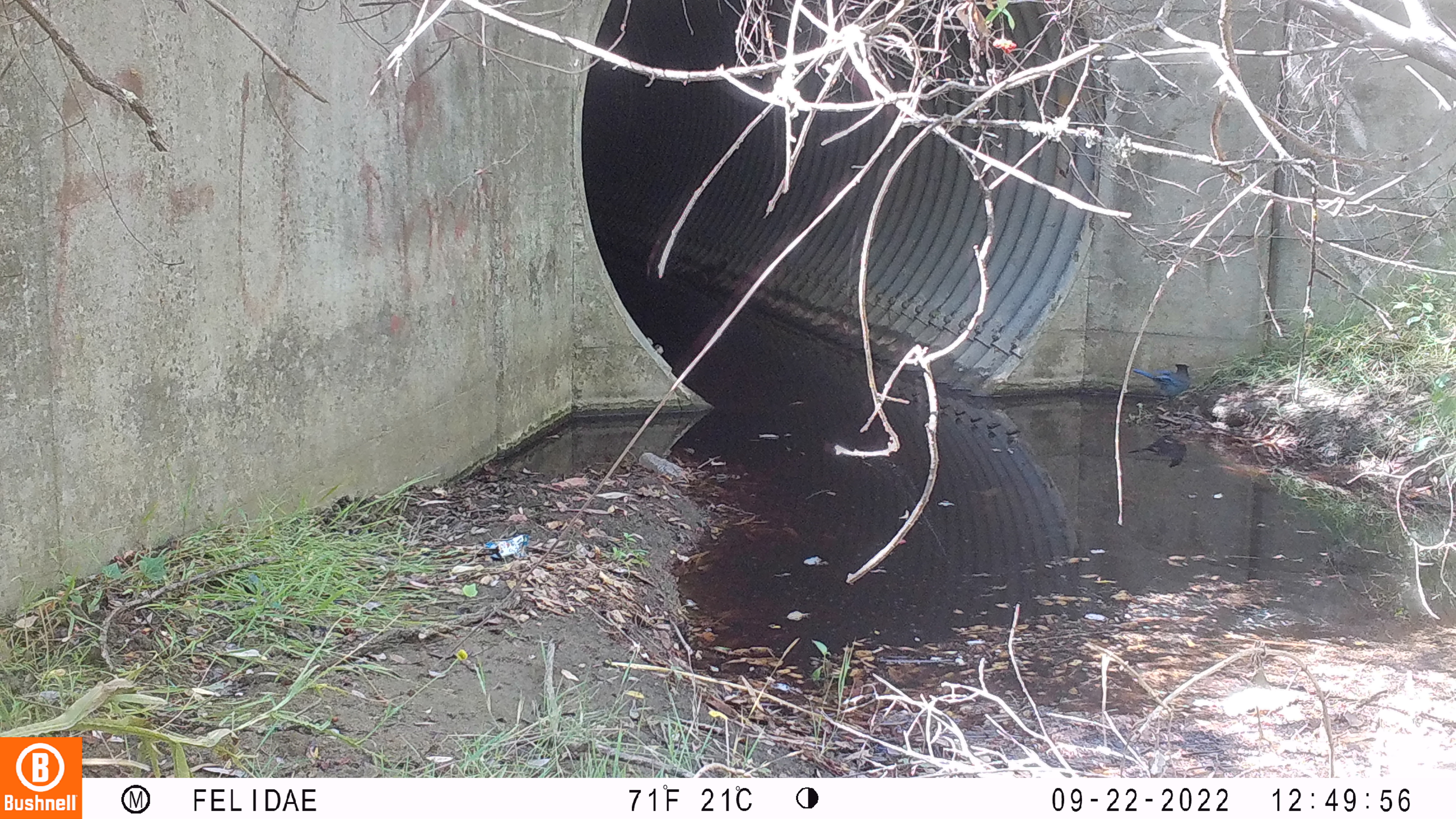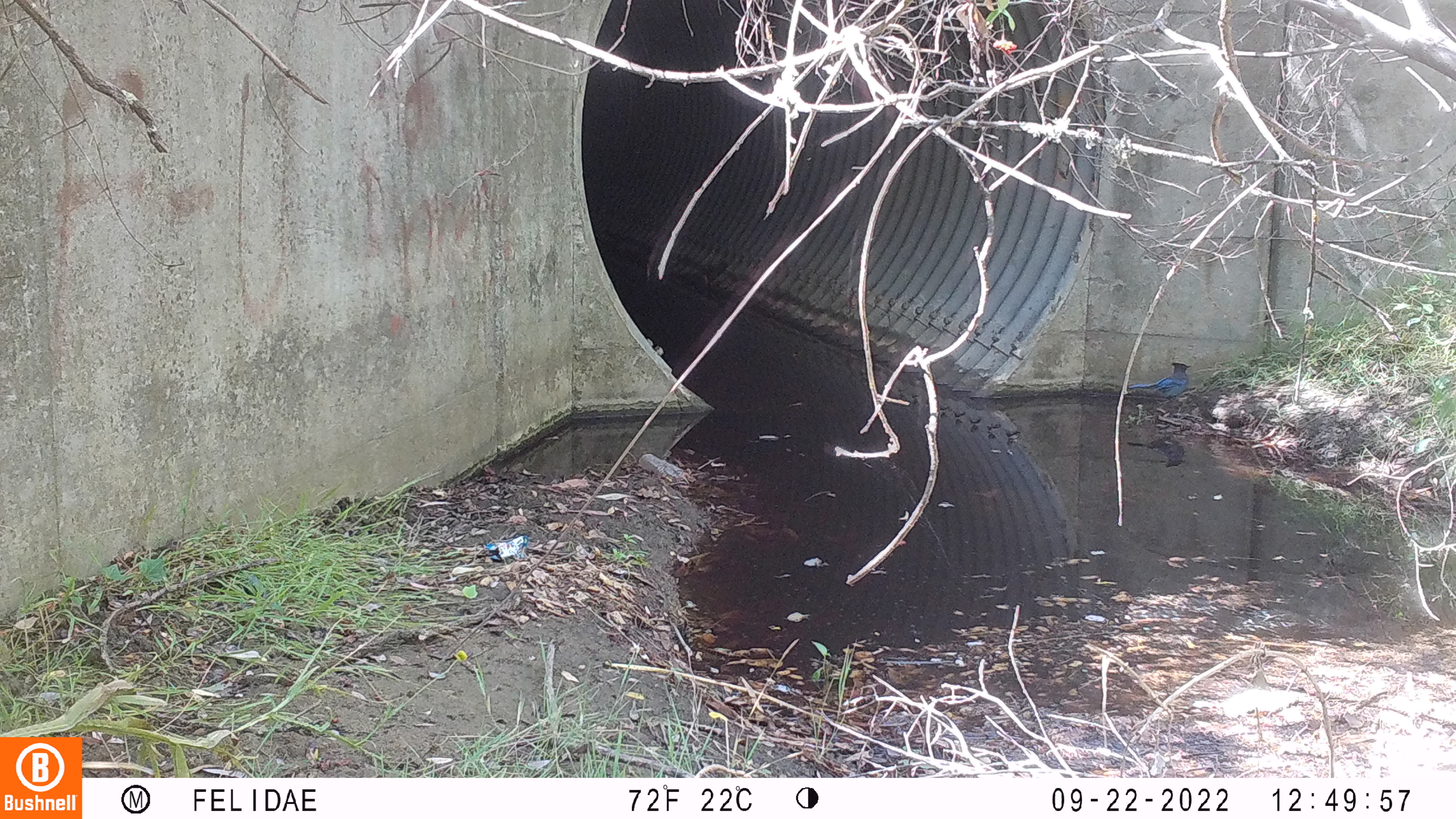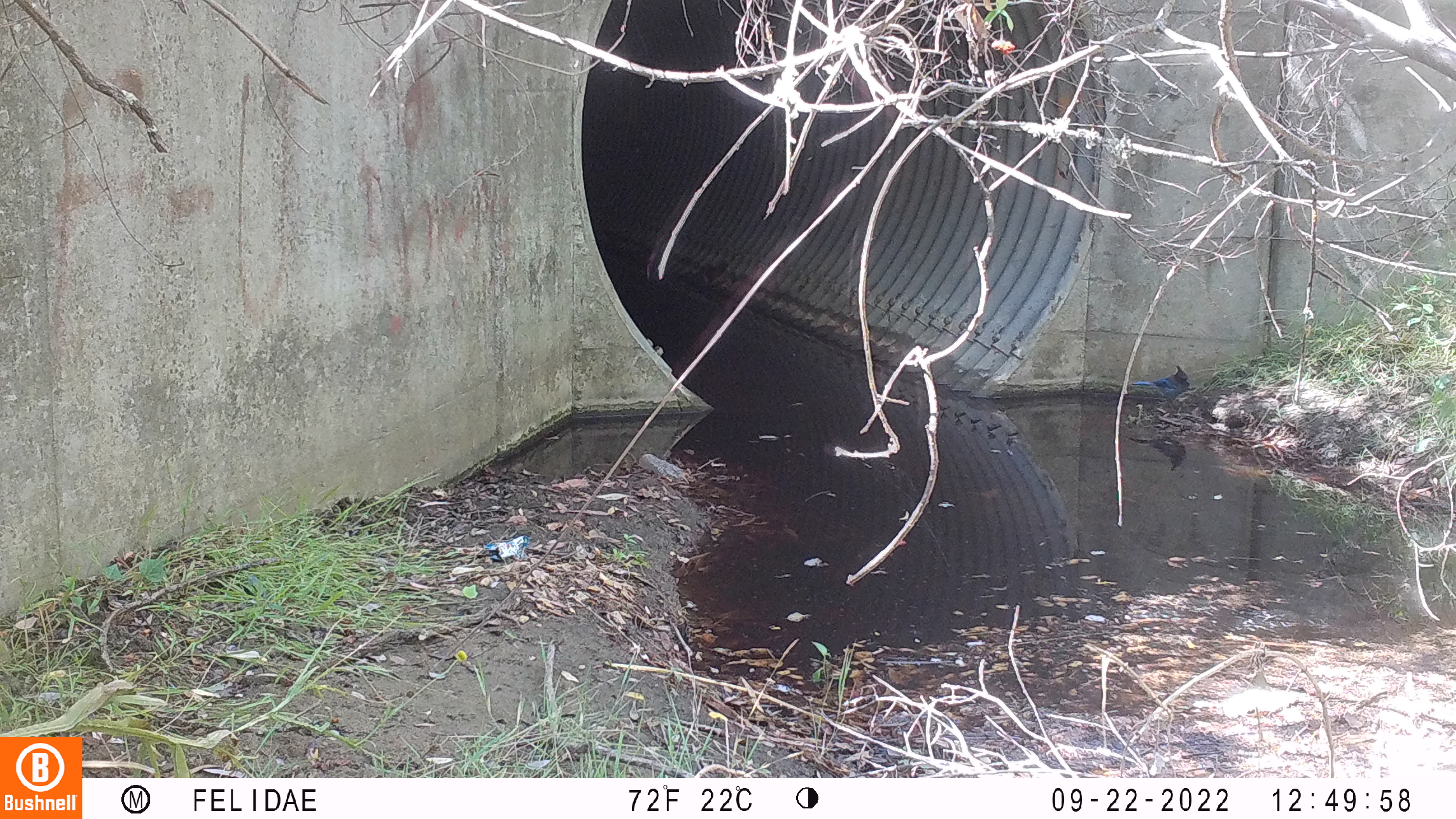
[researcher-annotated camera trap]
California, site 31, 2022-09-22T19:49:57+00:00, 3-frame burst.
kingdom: Animalia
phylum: Chordata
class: Aves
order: Passeriformes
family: Corvidae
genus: Cyanocitta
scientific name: Cyanocitta stelleri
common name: steller's jay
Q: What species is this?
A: Steller's jay (Cyanocitta stelleri).